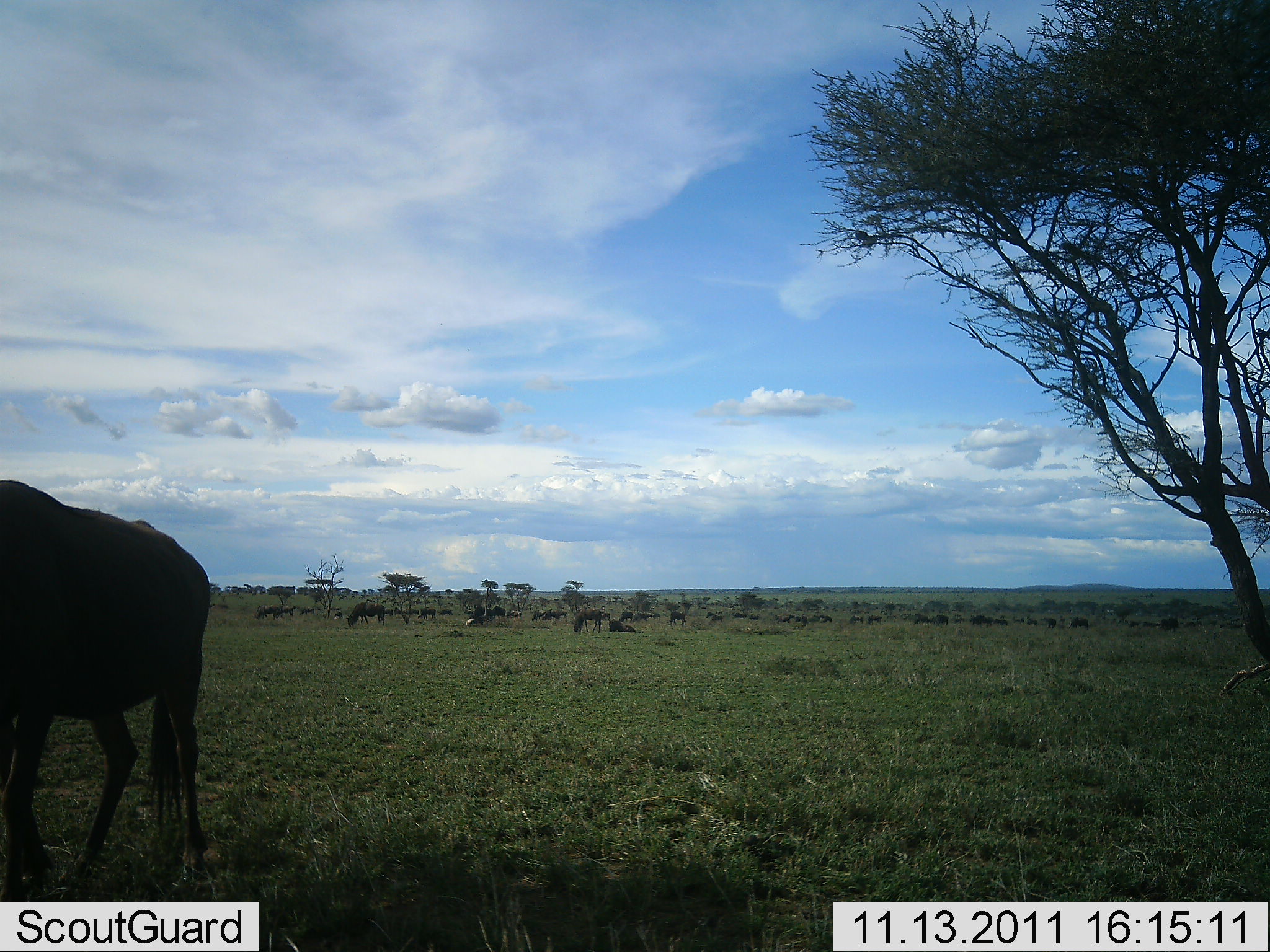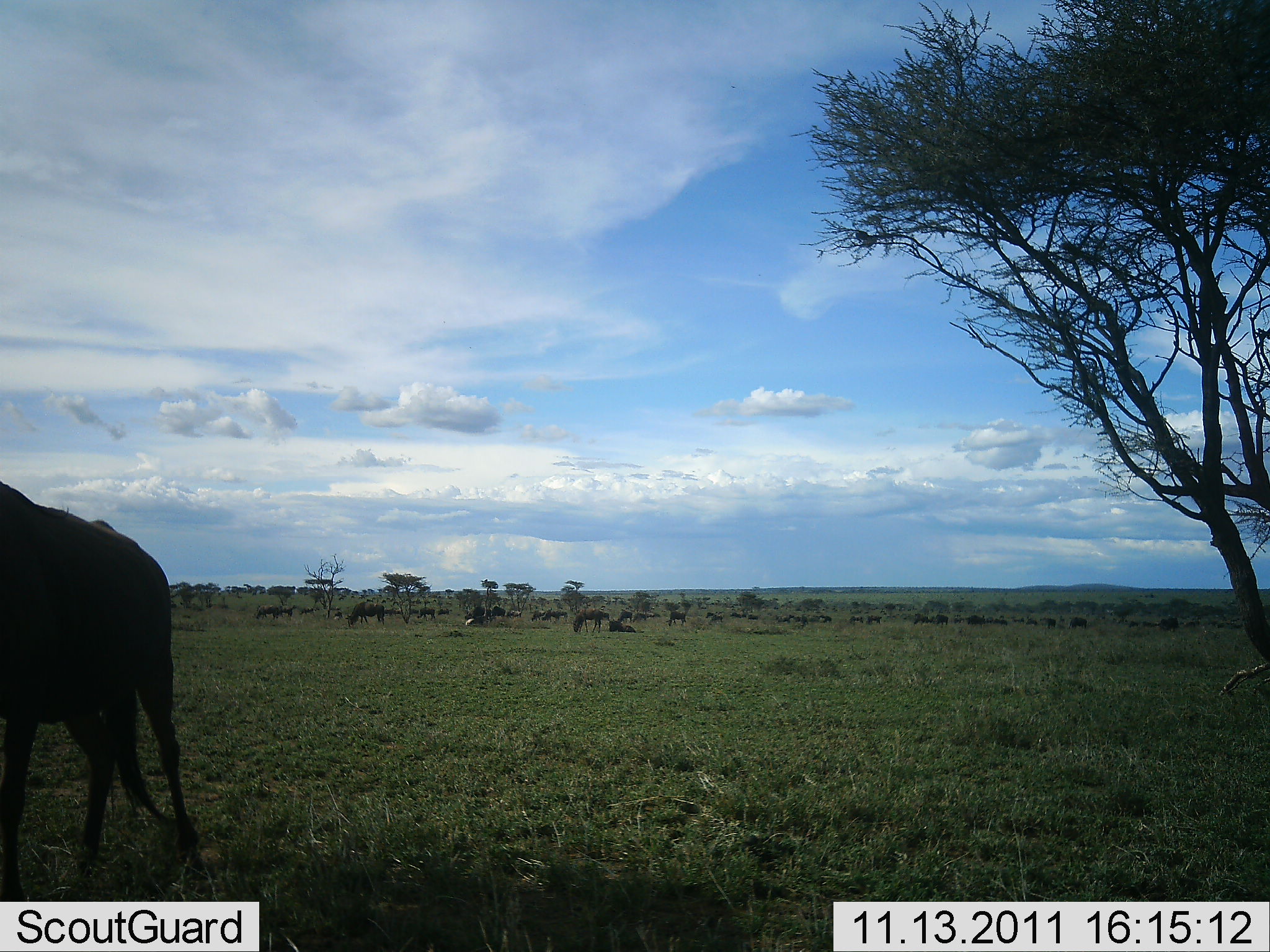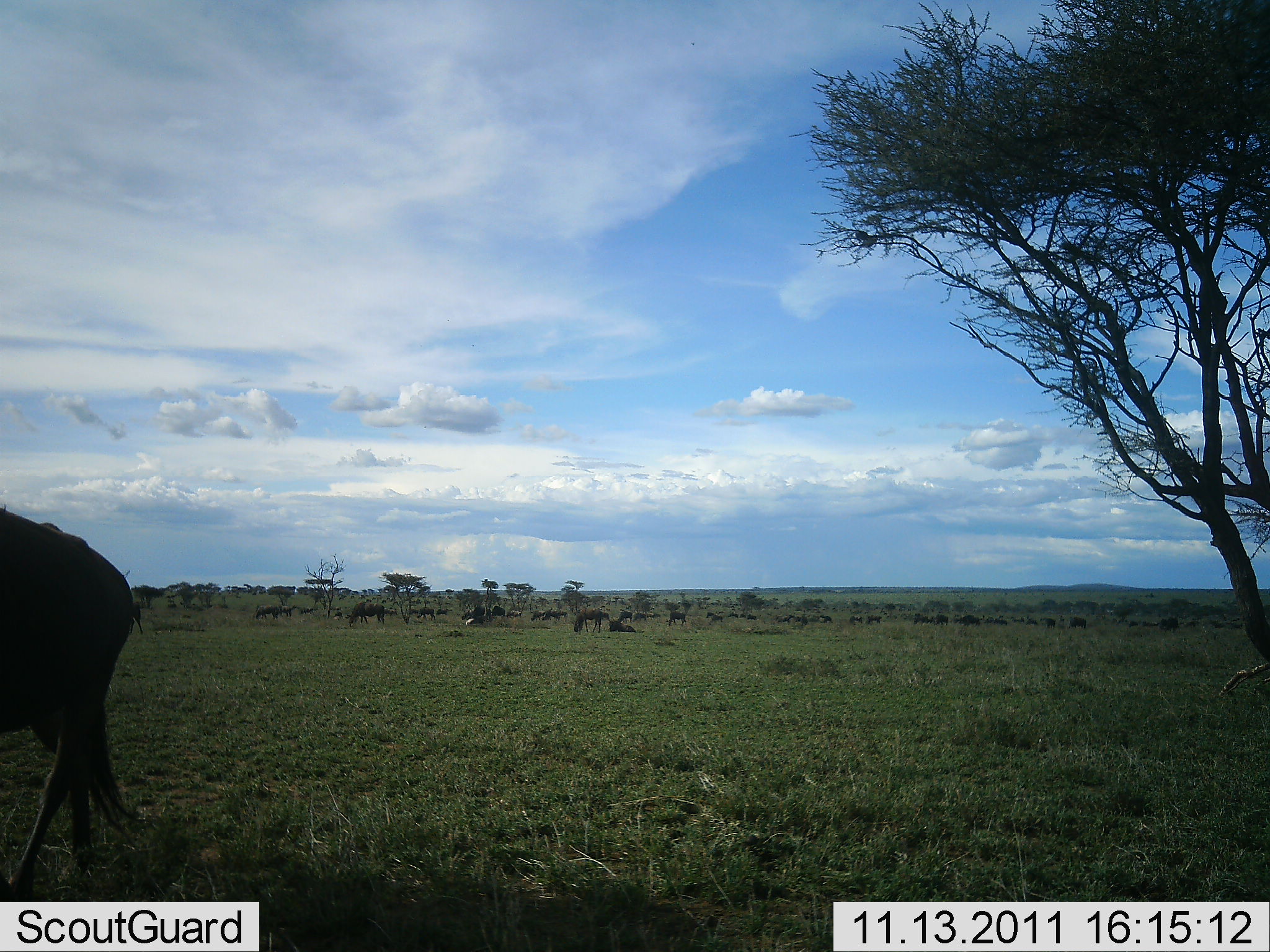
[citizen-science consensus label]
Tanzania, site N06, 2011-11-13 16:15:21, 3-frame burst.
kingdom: Animalia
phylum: Chordata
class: Mammalia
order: Artiodactyla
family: Bovidae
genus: Connochaetes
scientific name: Connochaetes taurinus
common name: blue wildebeest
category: wildebeest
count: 11-50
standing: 50%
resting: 60%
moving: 60%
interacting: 20%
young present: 0%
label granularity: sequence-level